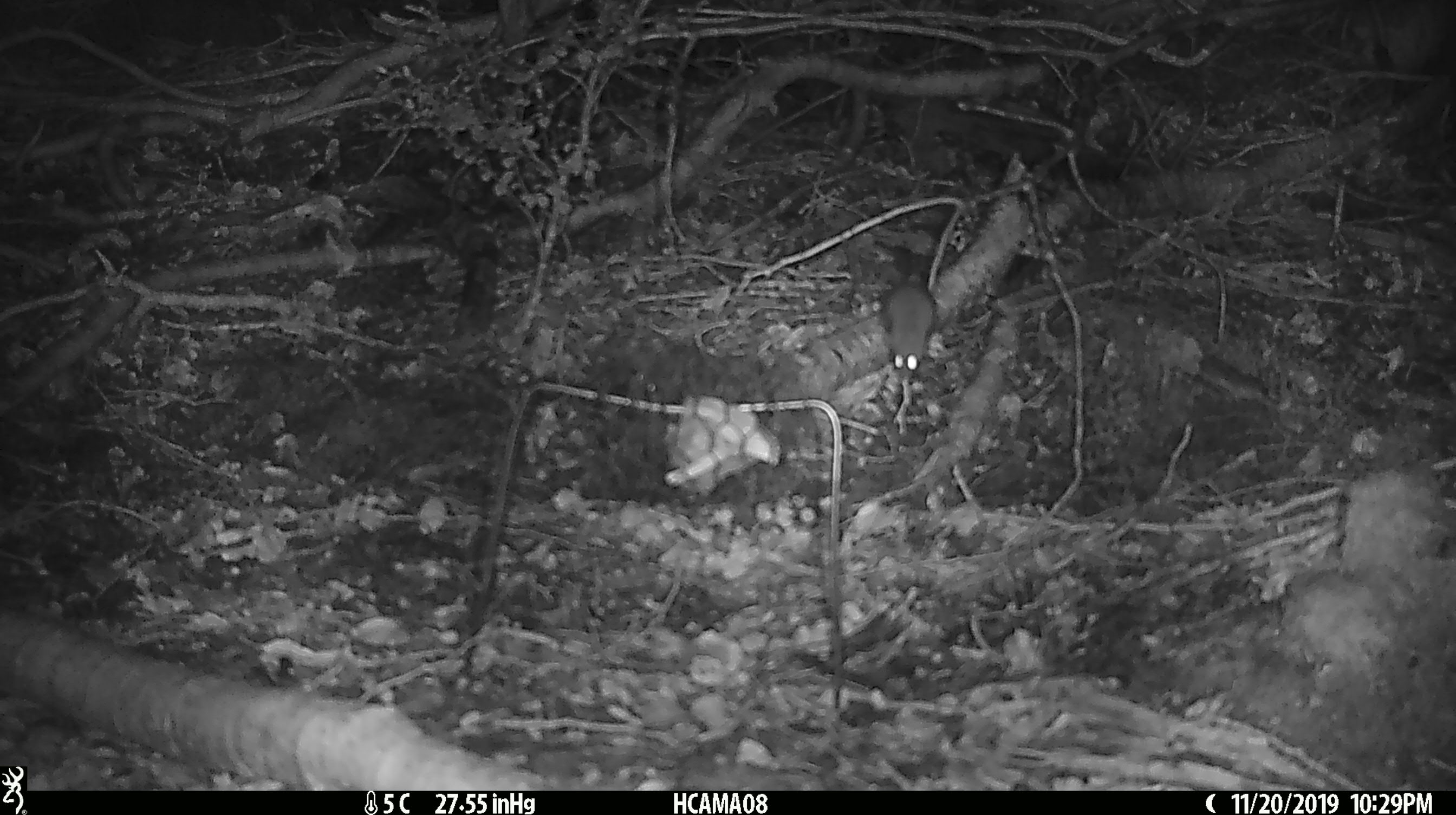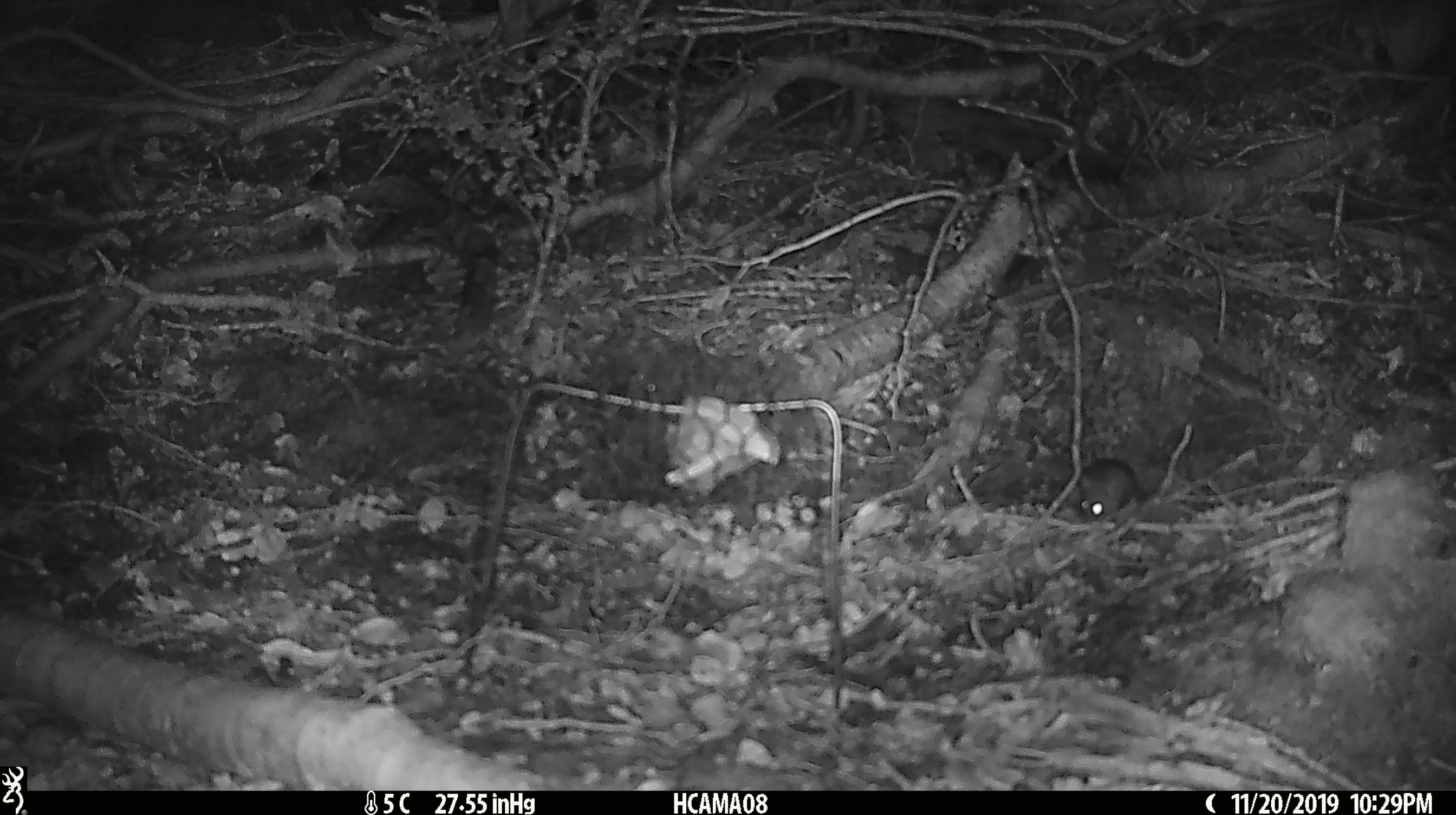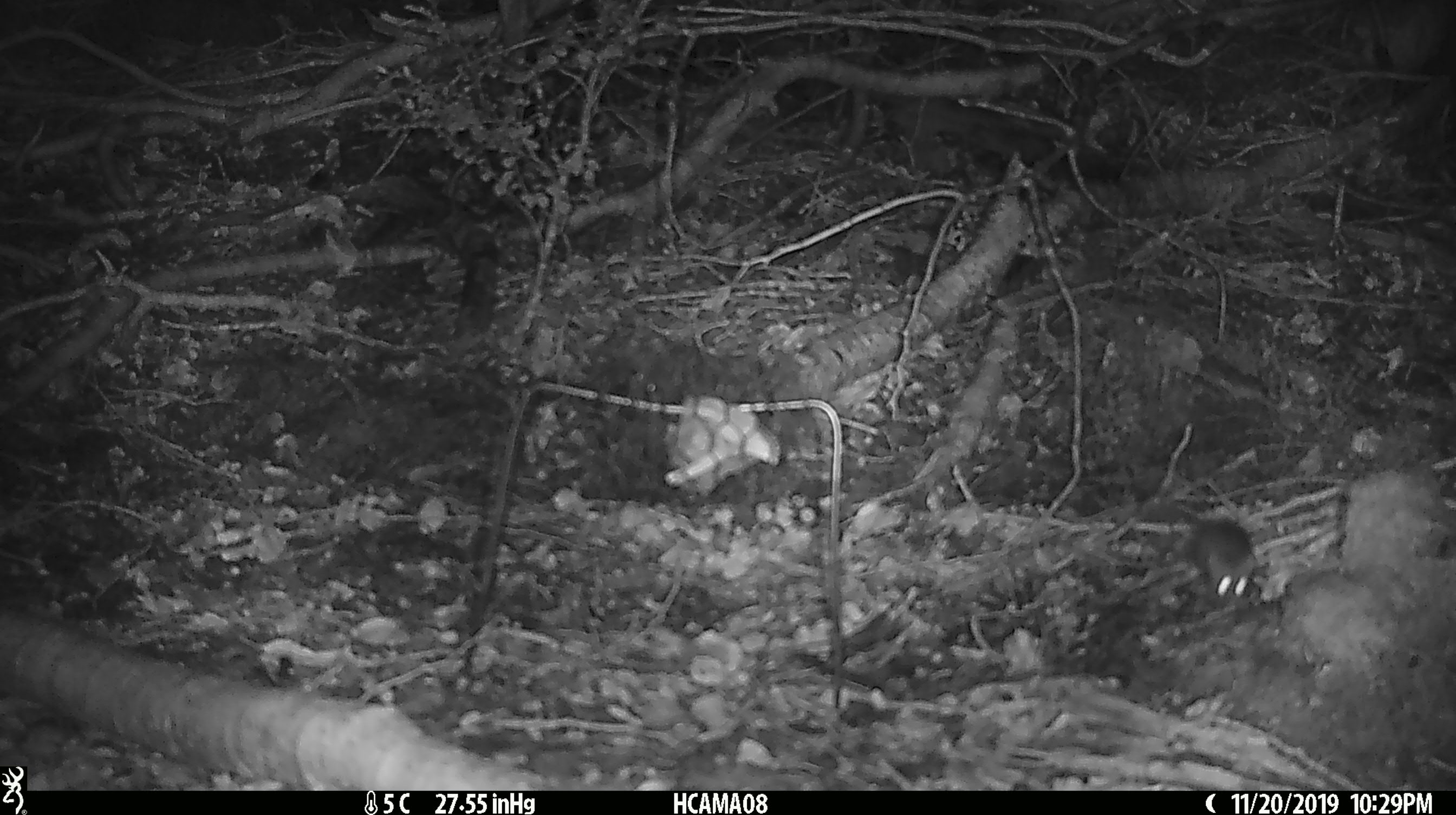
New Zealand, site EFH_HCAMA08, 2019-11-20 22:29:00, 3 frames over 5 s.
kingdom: Animalia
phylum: Chordata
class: Mammalia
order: Rodentia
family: Muridae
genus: Mus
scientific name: Mus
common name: mouse